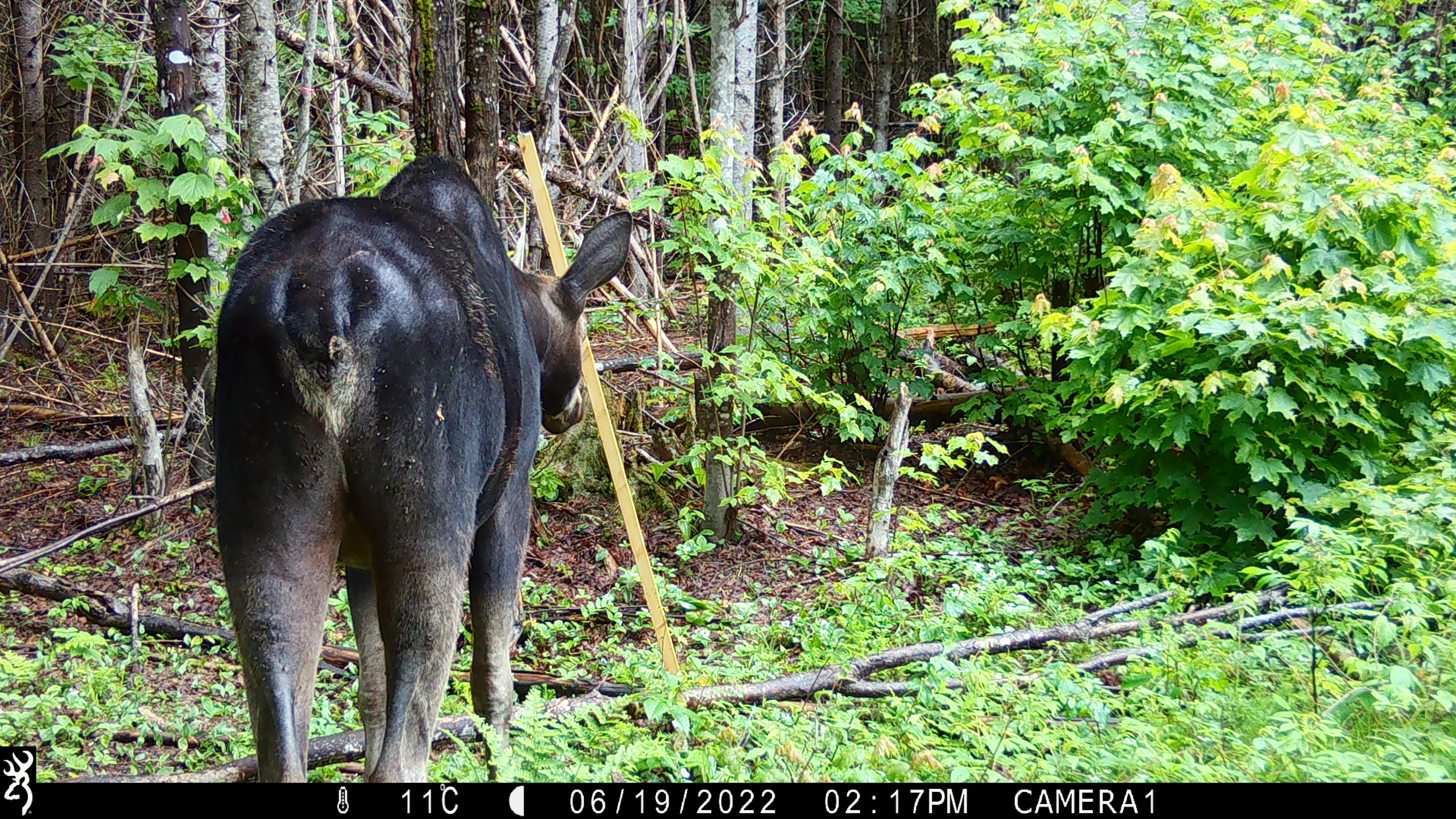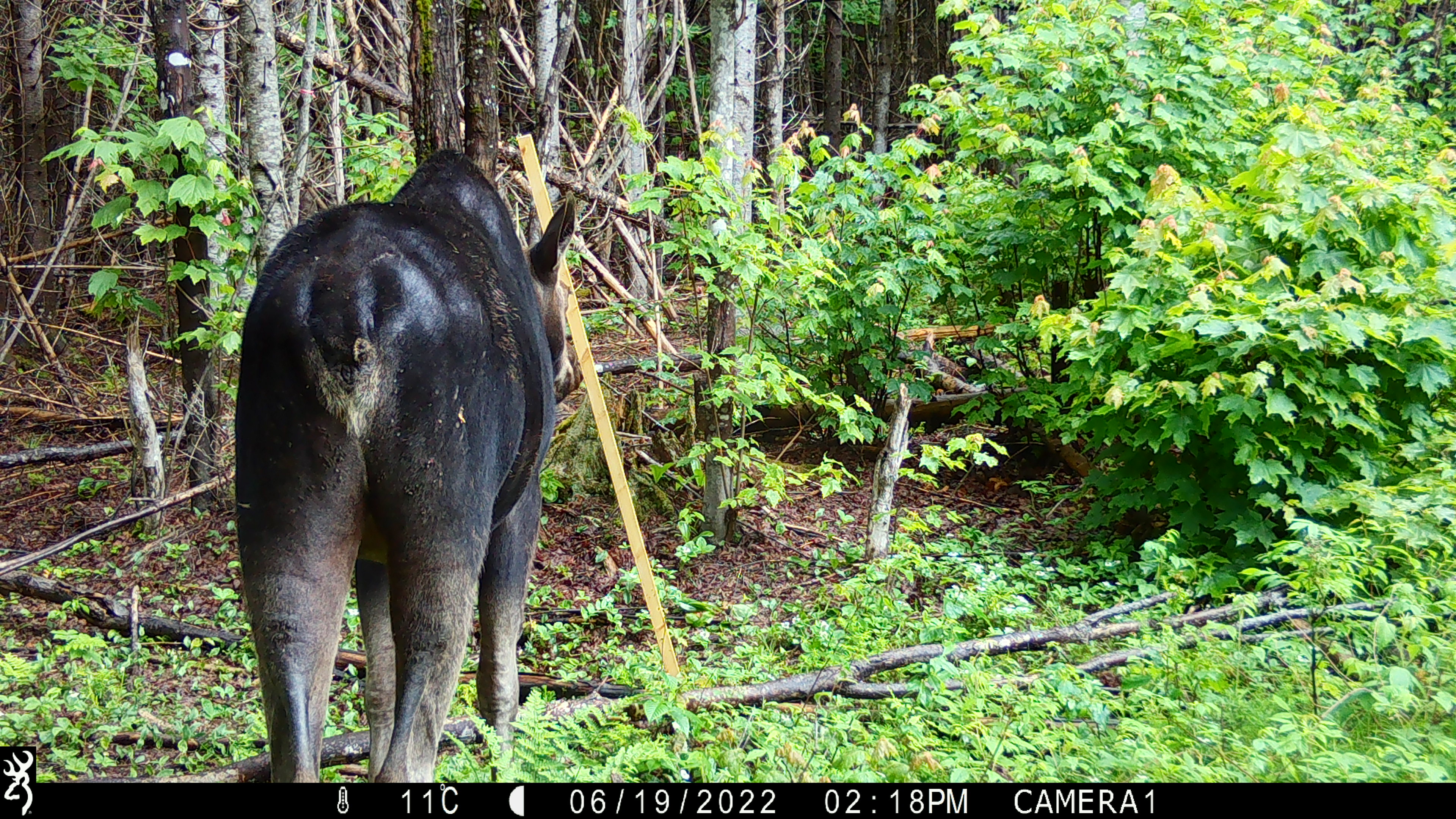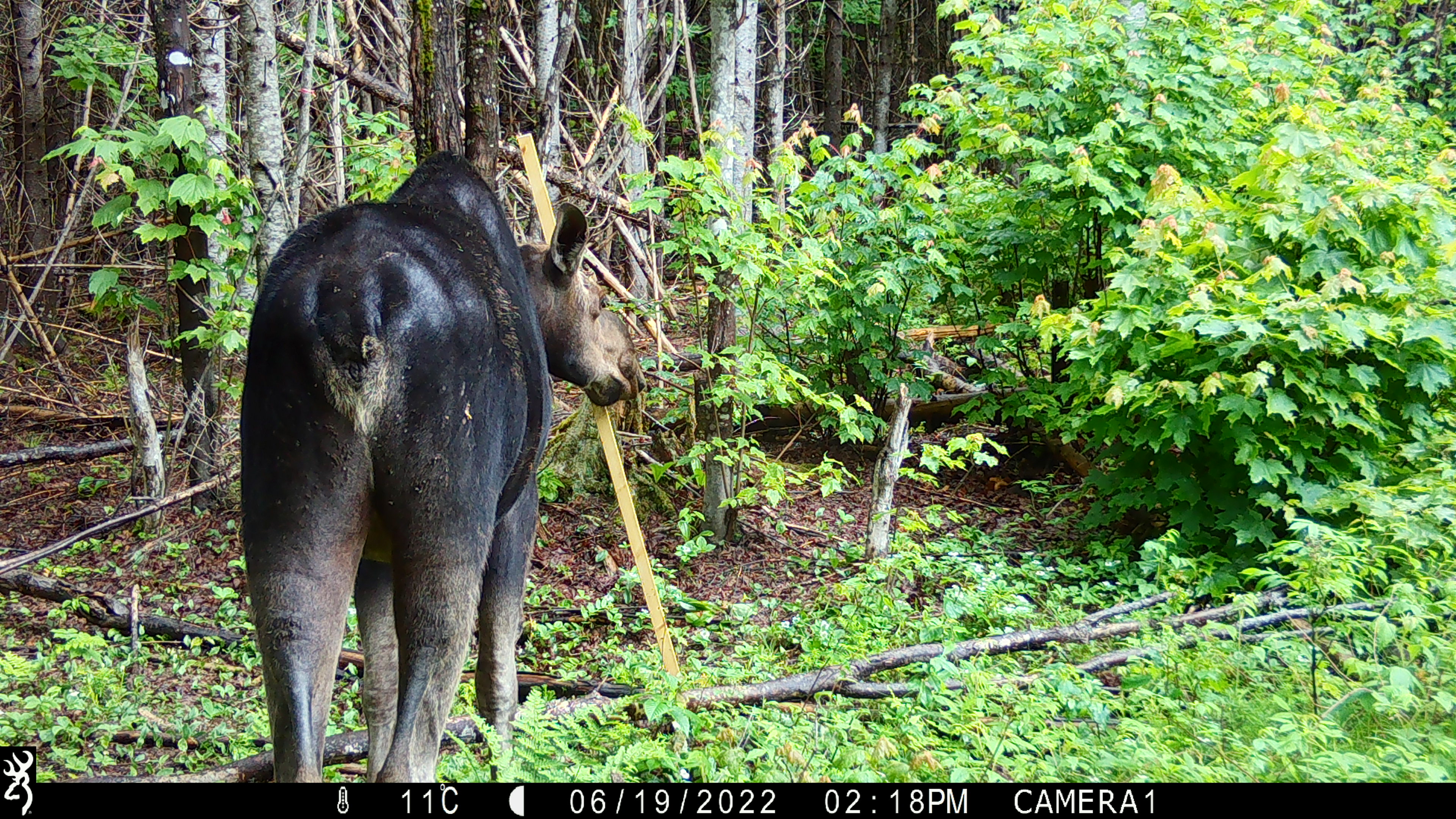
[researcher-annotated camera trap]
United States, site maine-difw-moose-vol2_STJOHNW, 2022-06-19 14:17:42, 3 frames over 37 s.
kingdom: Animalia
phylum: Chordata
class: Mammalia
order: Artiodactyla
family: Cervidae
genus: Alces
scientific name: Alces alces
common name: moose